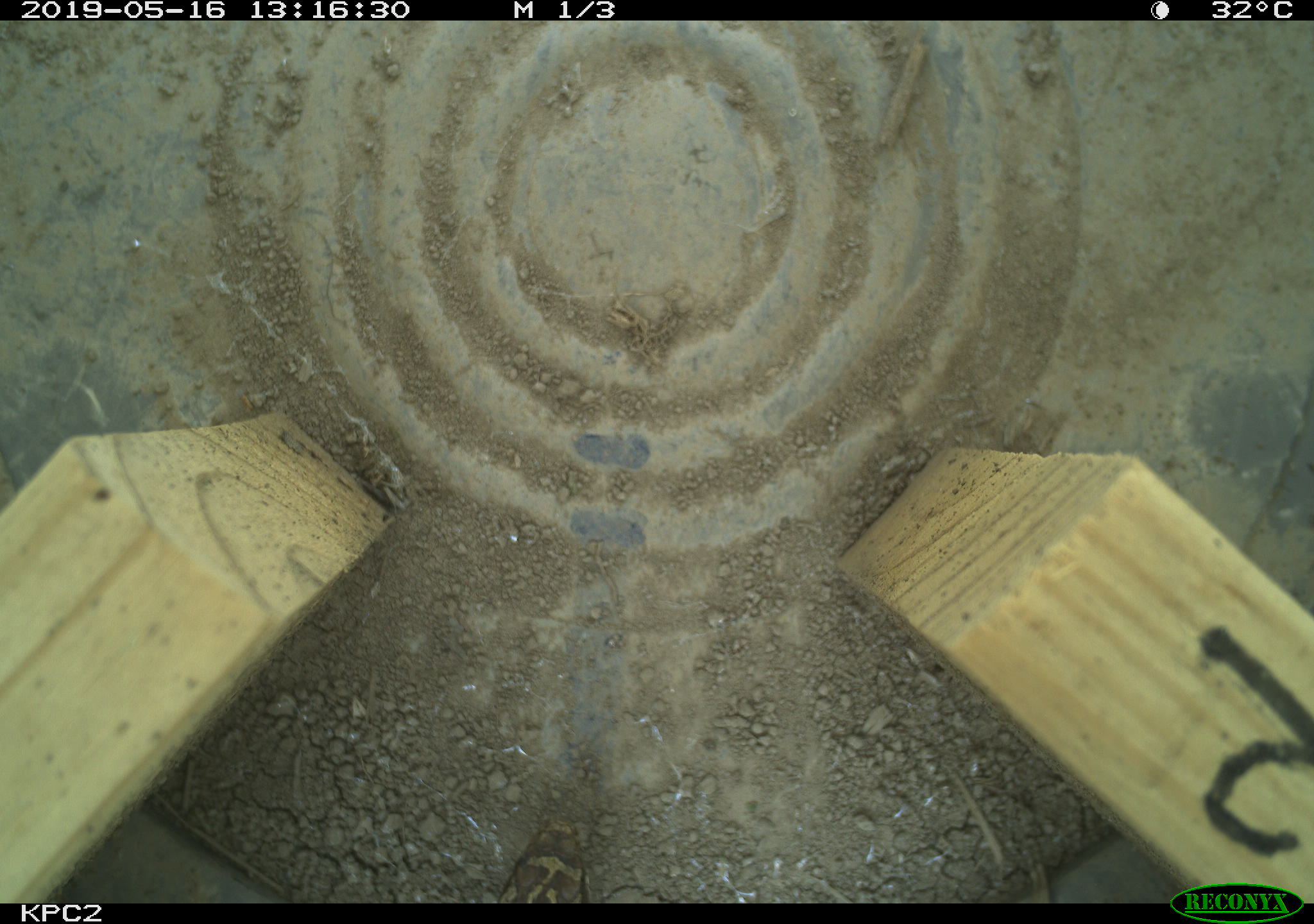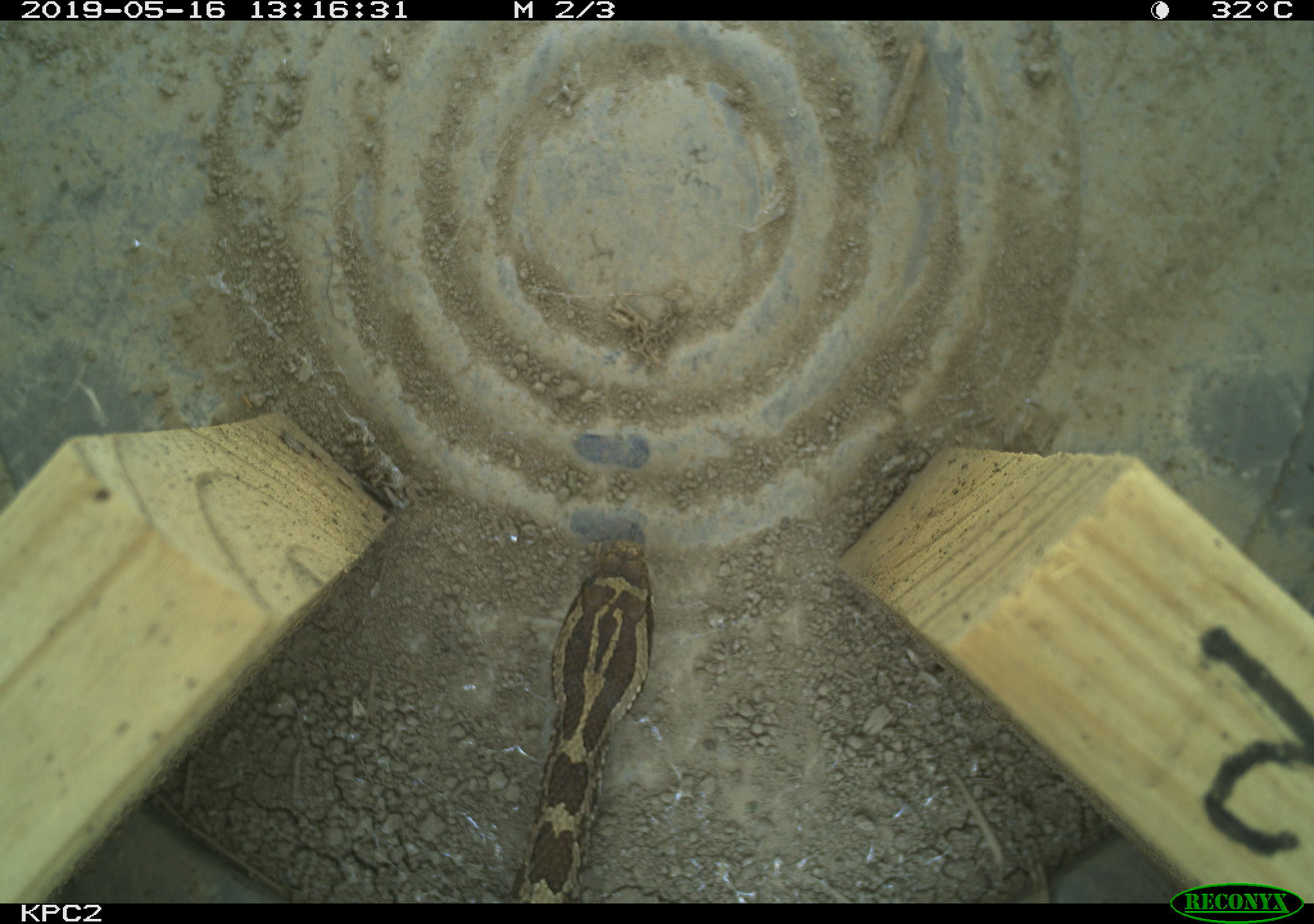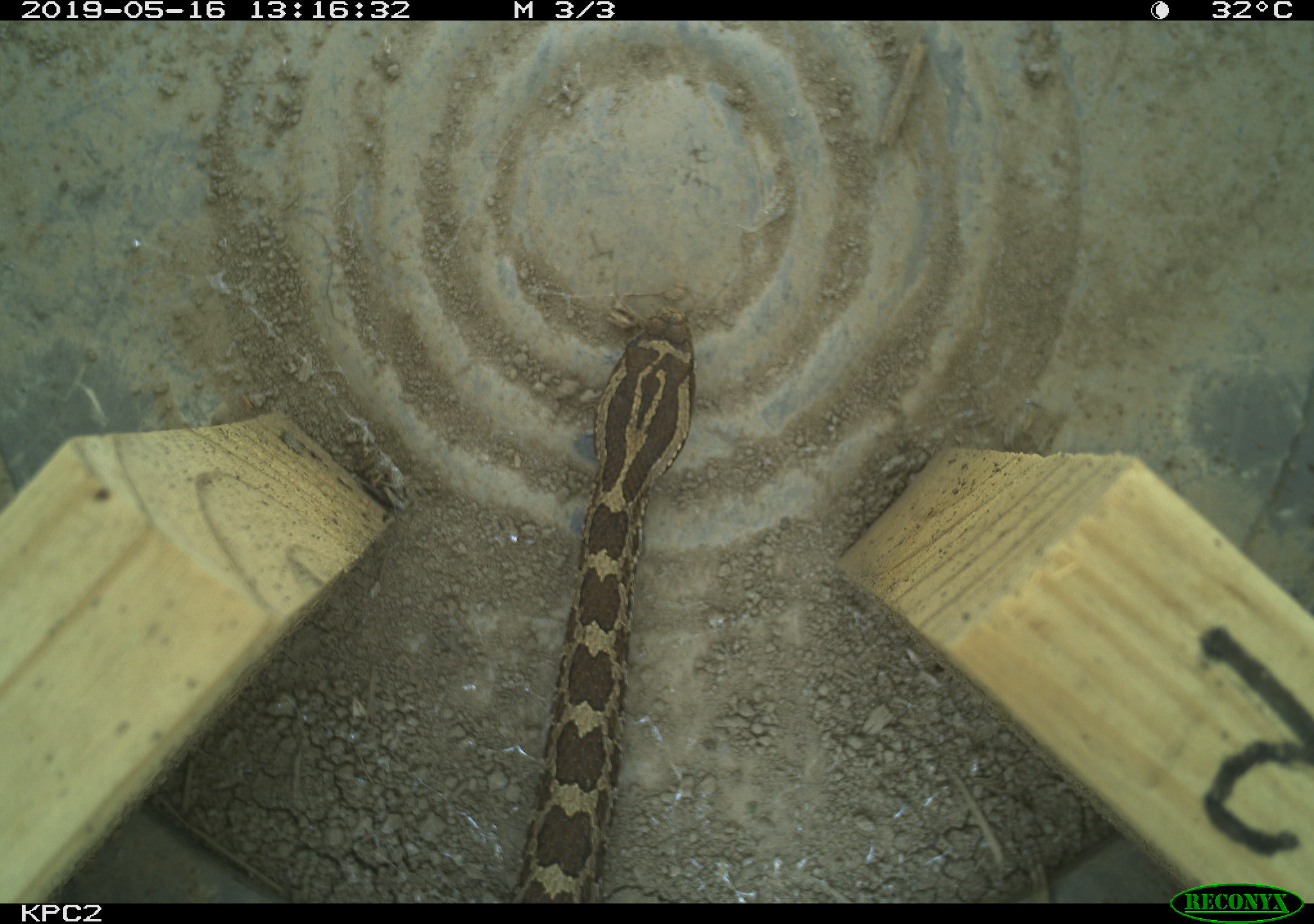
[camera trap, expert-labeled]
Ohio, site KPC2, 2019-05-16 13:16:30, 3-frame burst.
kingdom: Animalia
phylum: Chordata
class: Reptilia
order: Squamata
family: Viperidae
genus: Sistrurus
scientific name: Sistrurus catenatus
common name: eastern massasauga